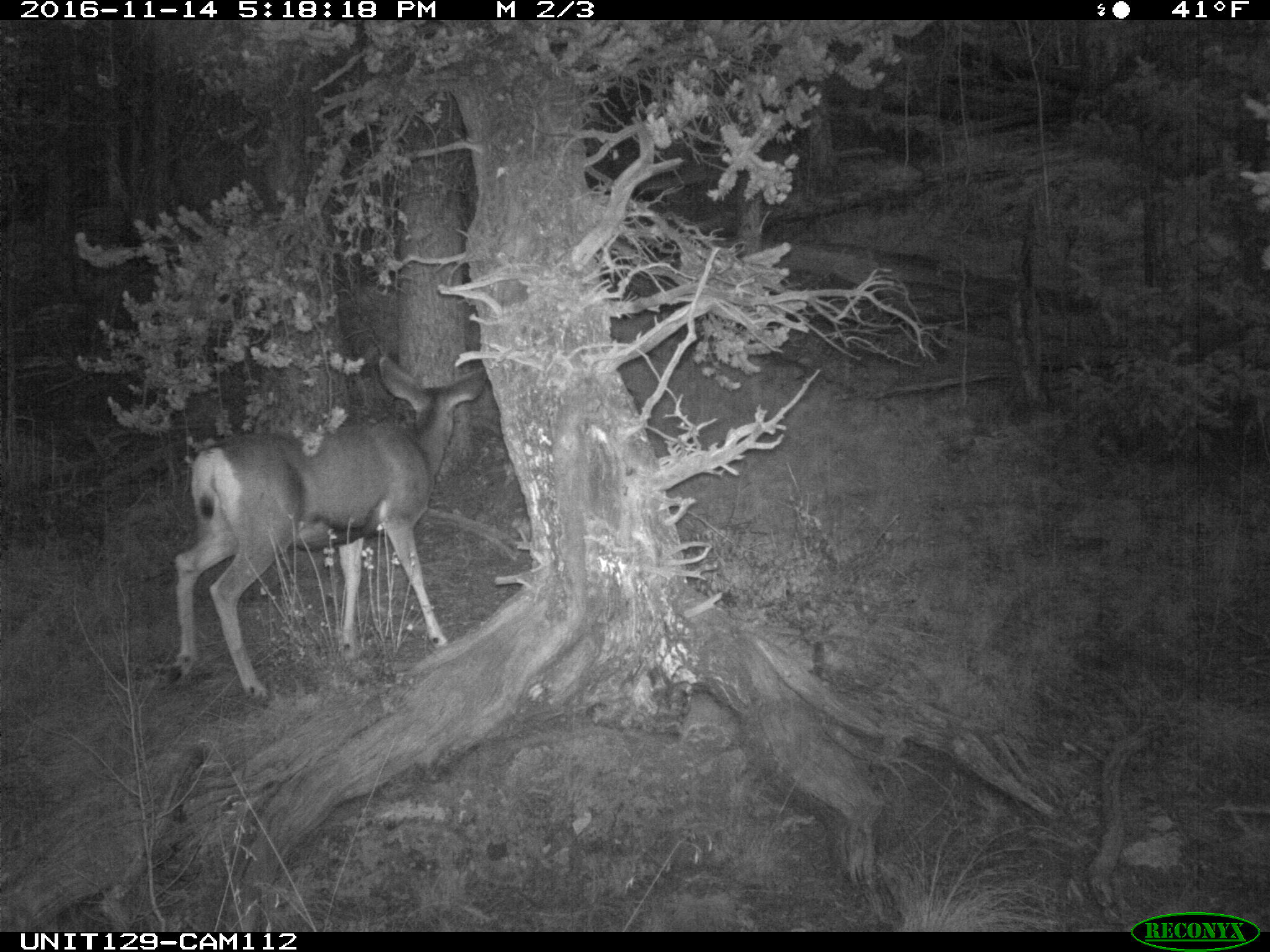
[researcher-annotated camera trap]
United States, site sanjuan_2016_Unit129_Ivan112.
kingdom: Animalia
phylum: Chordata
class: Mammalia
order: Artiodactyla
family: Cervidae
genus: Odocoileus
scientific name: Odocoileus hemionus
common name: mule deer